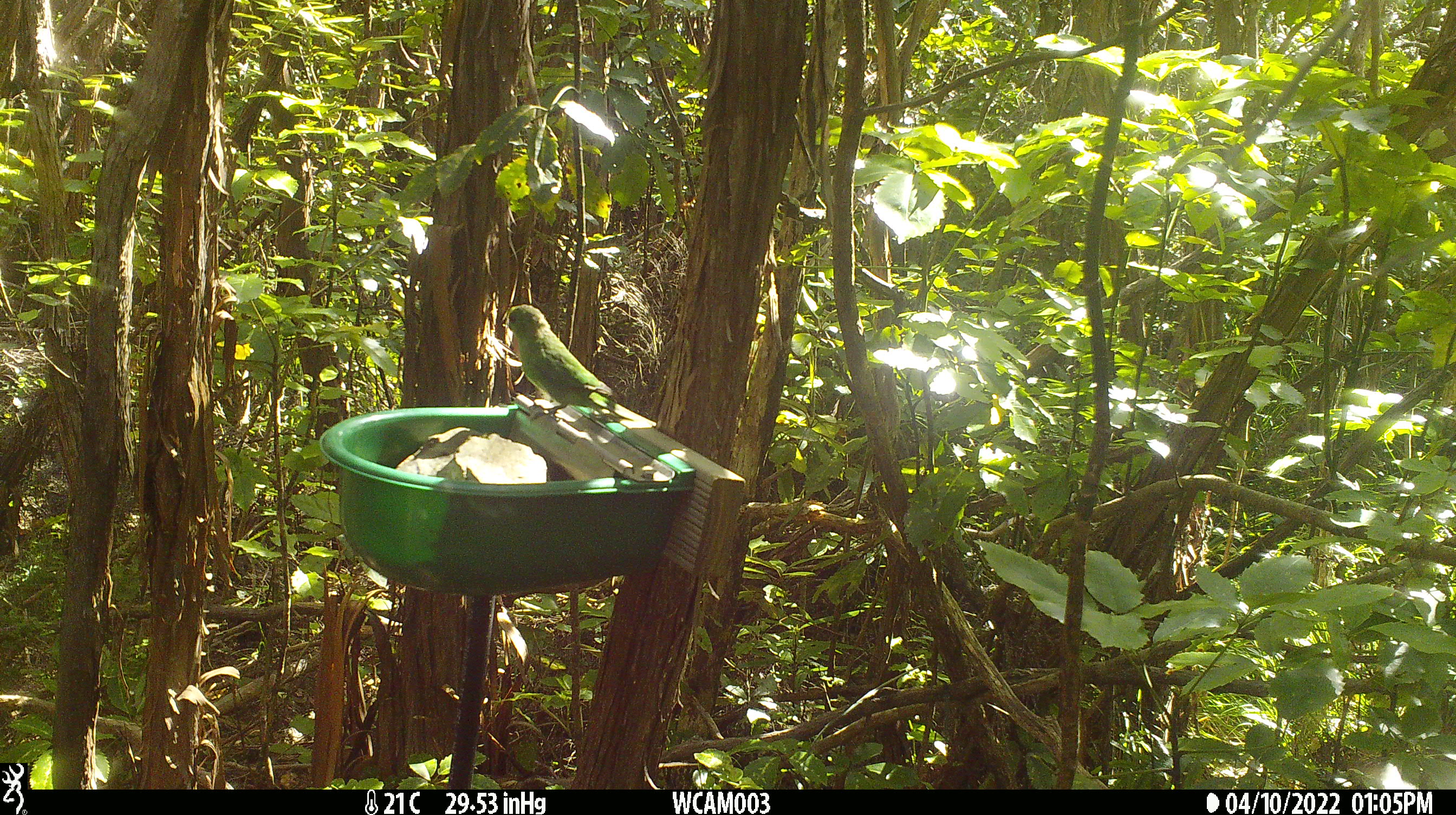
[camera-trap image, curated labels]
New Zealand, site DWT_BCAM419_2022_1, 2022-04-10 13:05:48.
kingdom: Animalia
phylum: Chordata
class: Aves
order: Psittaciformes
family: Psittaculidae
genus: Cyanoramphus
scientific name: Cyanoramphus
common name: parakeet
Parakeet (Cyanoramphus).